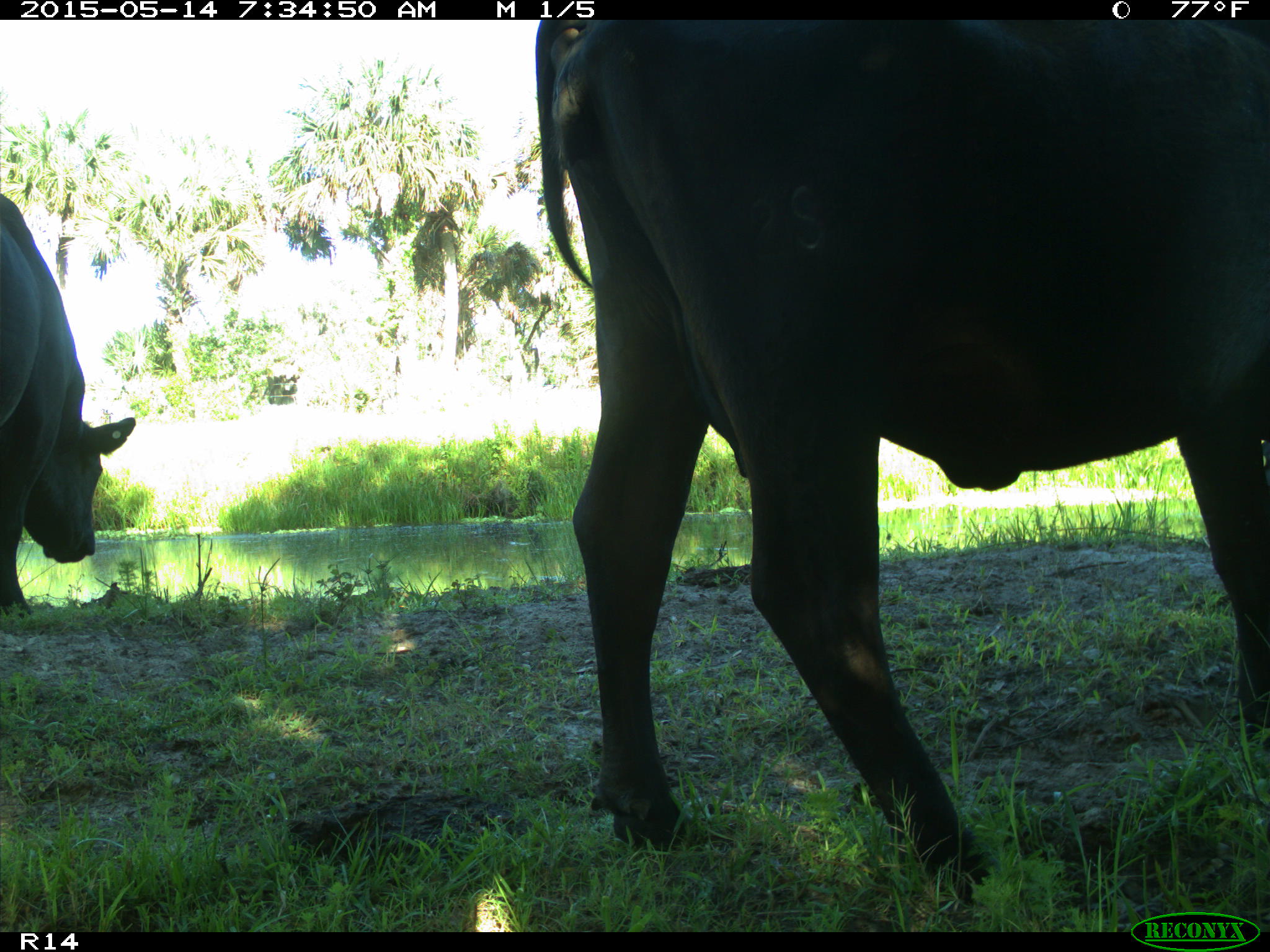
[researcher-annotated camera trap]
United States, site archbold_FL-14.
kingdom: Animalia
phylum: Chordata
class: Mammalia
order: Artiodactyla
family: Bovidae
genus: Bos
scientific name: Bos taurus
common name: domestic cow